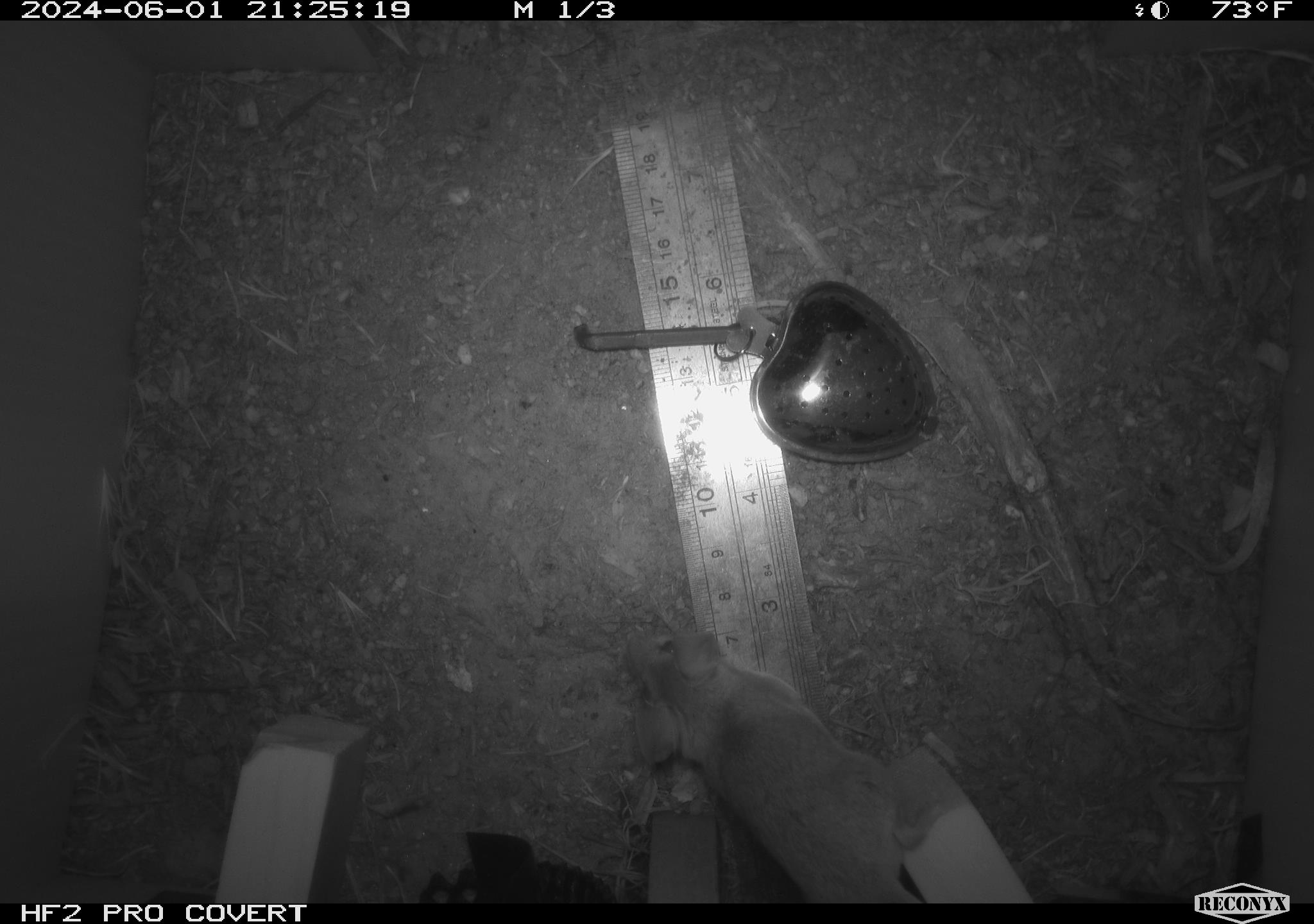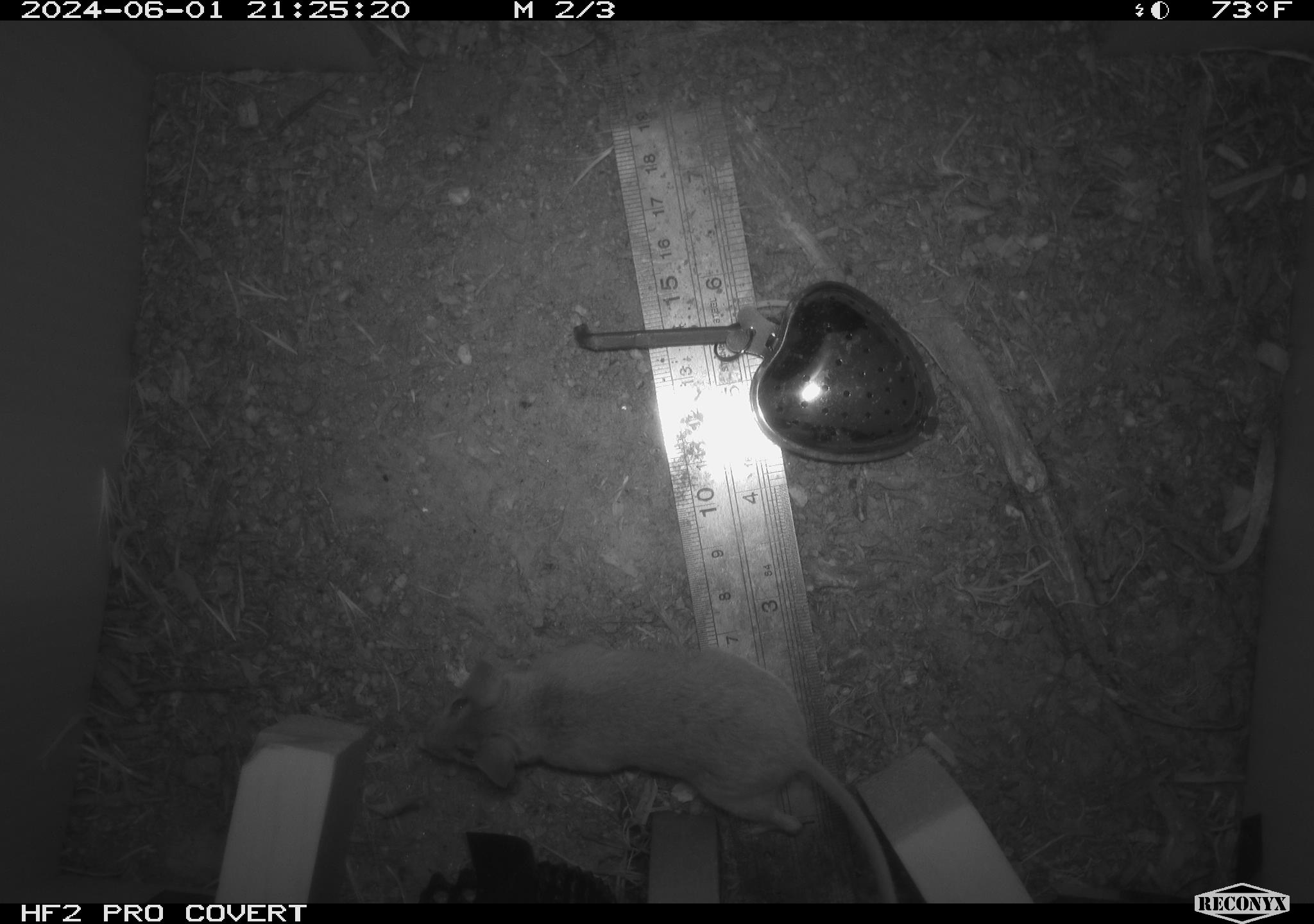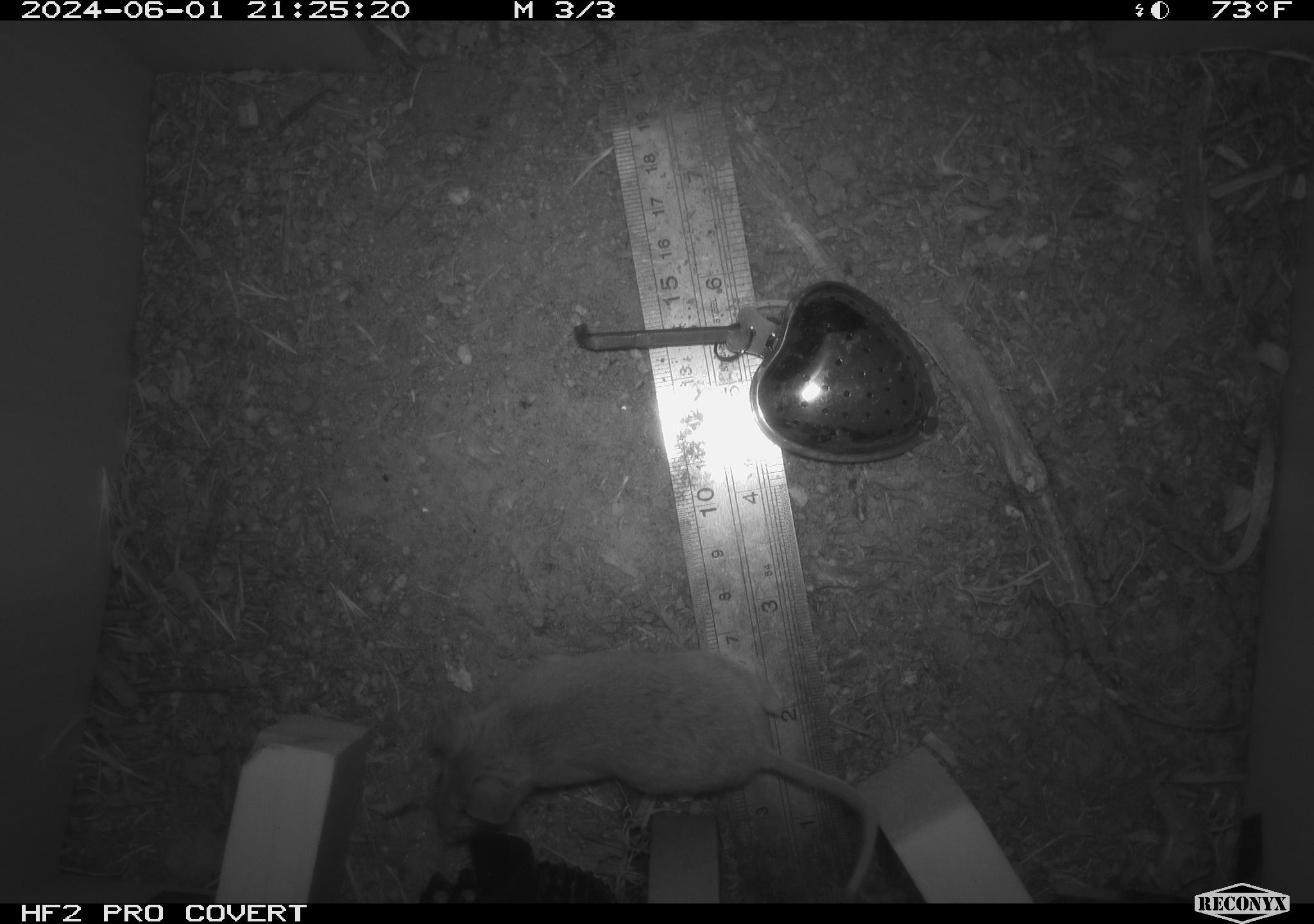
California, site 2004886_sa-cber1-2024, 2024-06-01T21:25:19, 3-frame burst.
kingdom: Animalia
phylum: Chordata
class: Mammalia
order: Rodentia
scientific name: Rodentia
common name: mouse species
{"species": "mouse species (Rodentia)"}